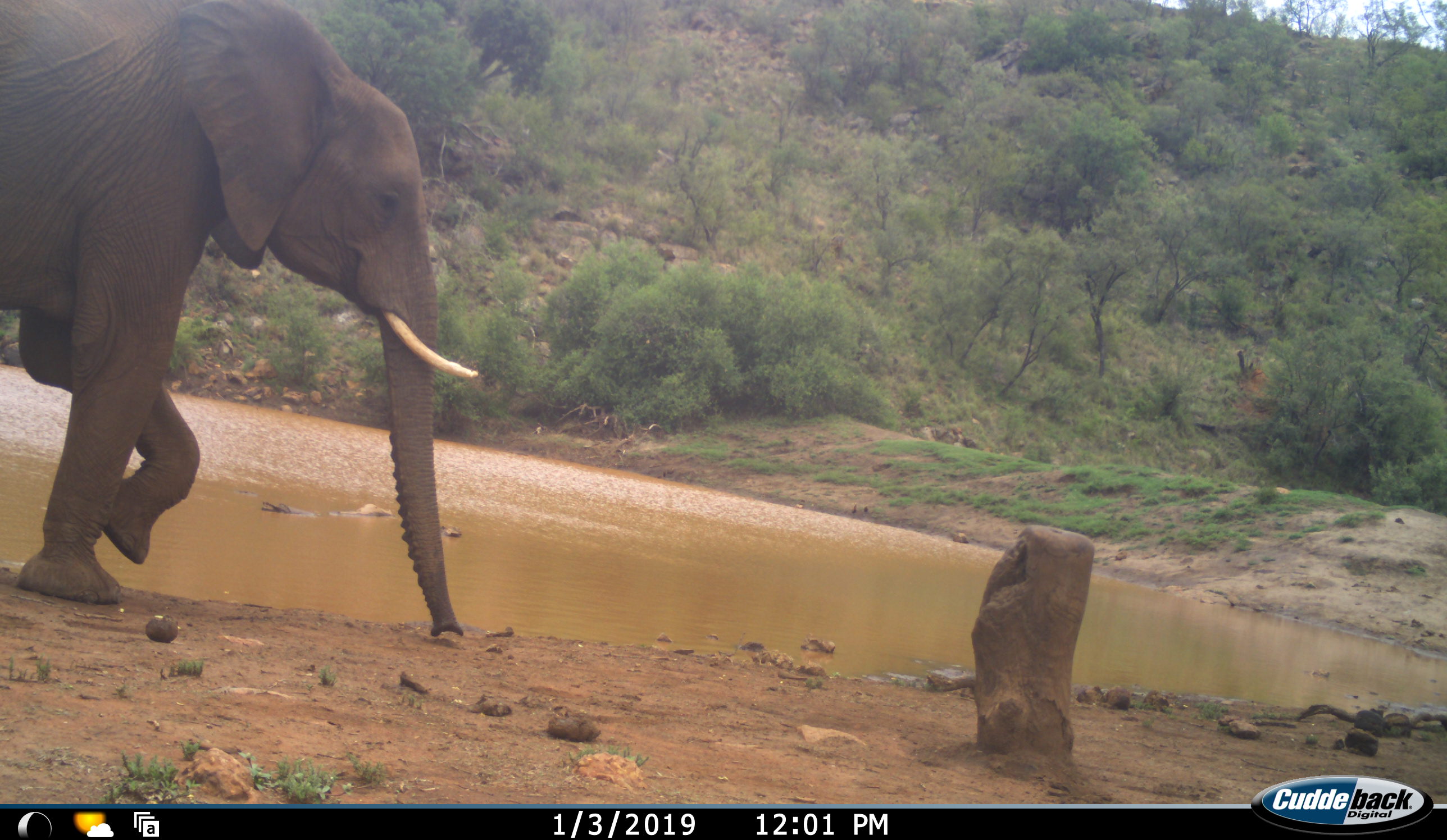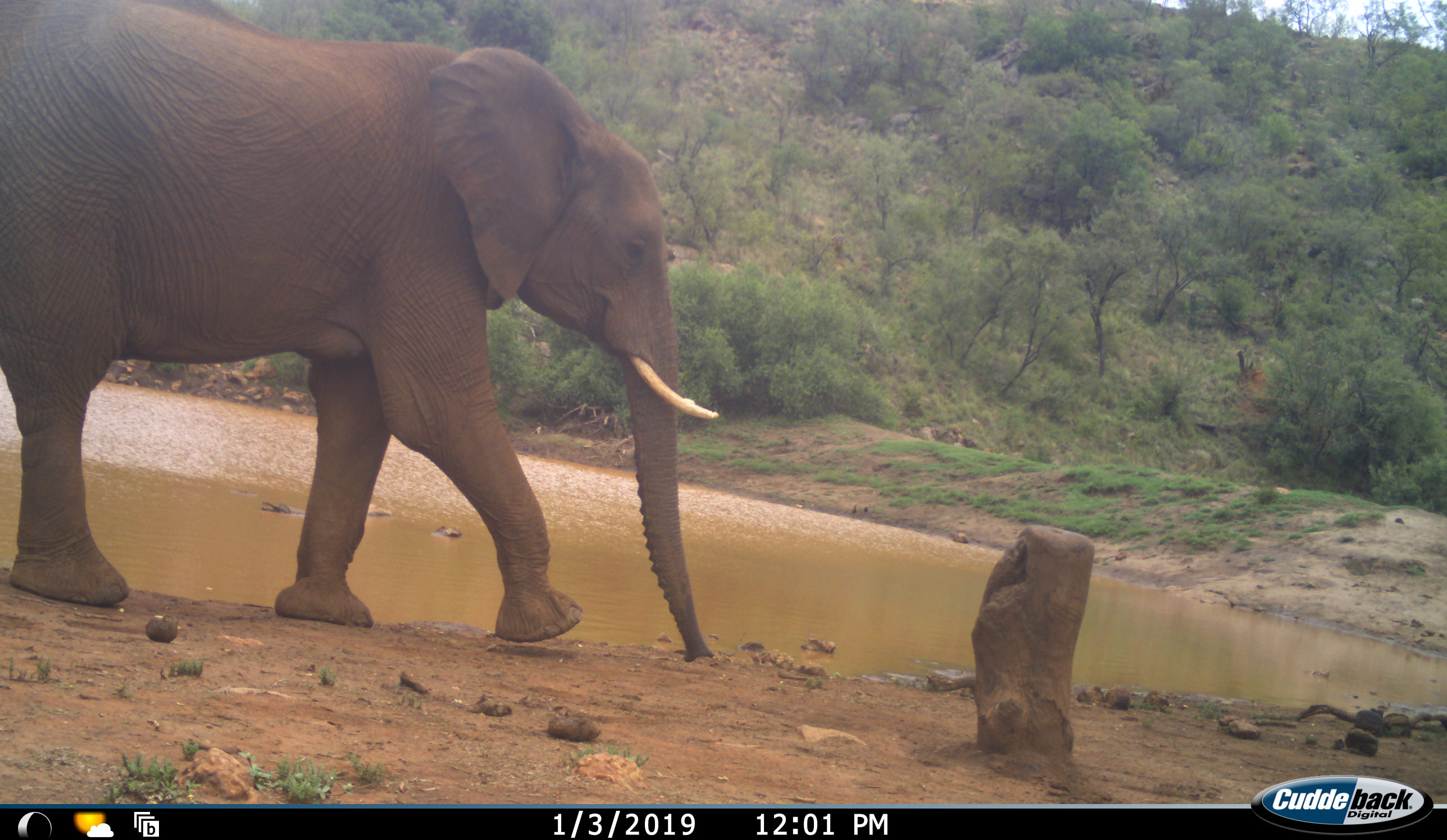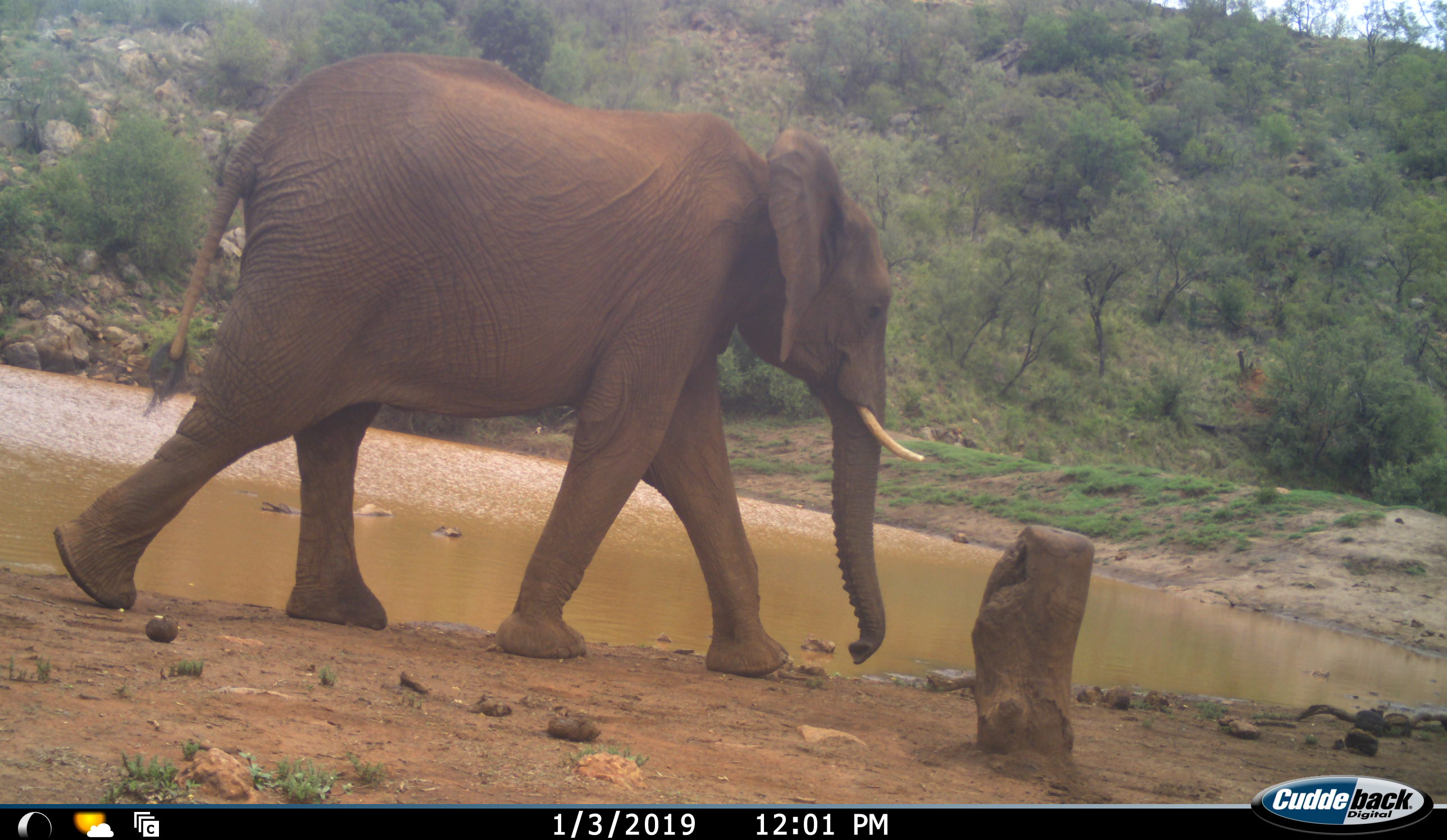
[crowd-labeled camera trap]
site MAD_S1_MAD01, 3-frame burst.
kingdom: Animalia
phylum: Chordata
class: Mammalia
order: Proboscidea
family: Elephantidae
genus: Loxodonta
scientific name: Loxodonta africana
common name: african bush elephant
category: elephant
Elephant (african bush elephant) (Loxodonta africana), count 1. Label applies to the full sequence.